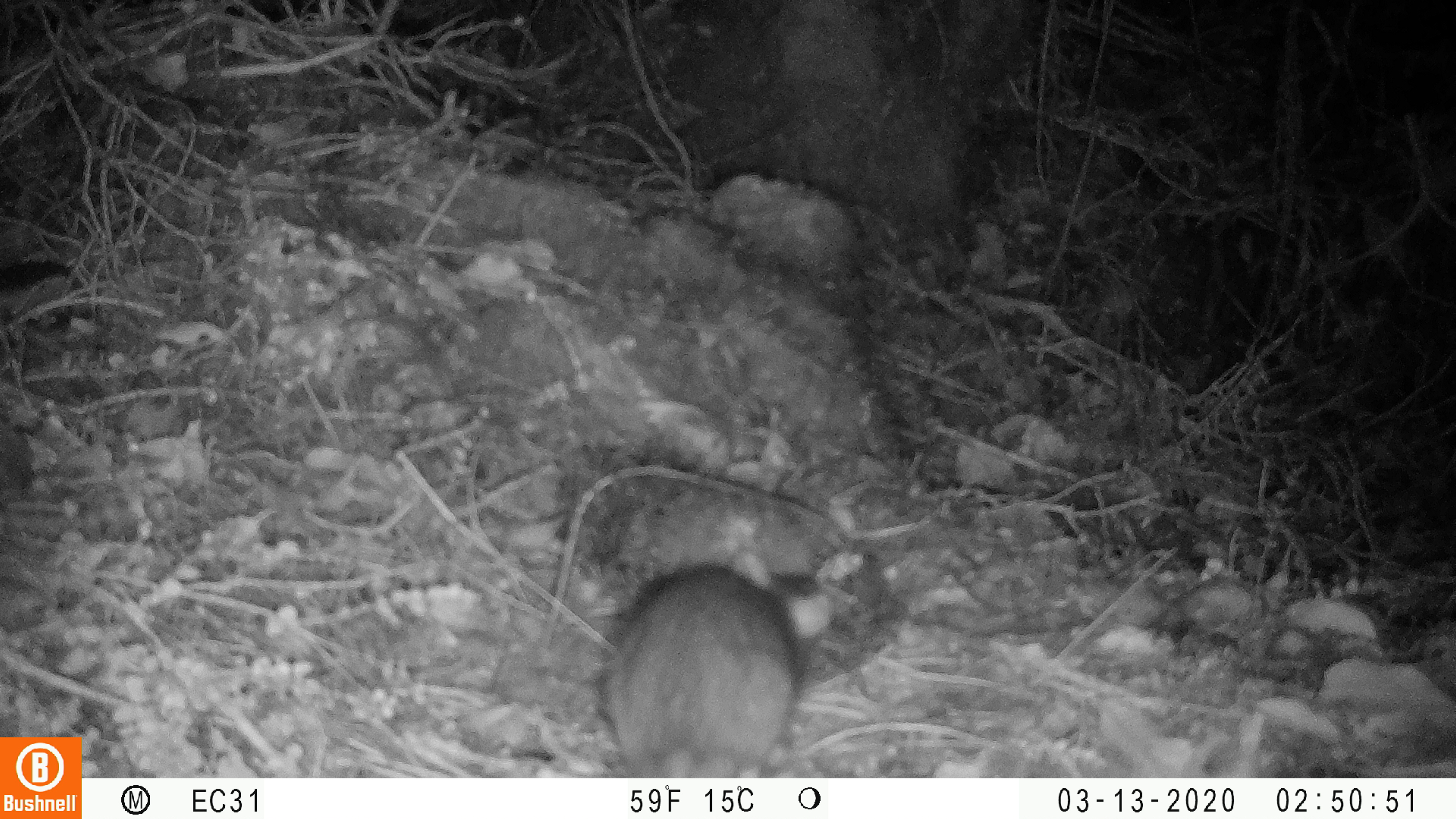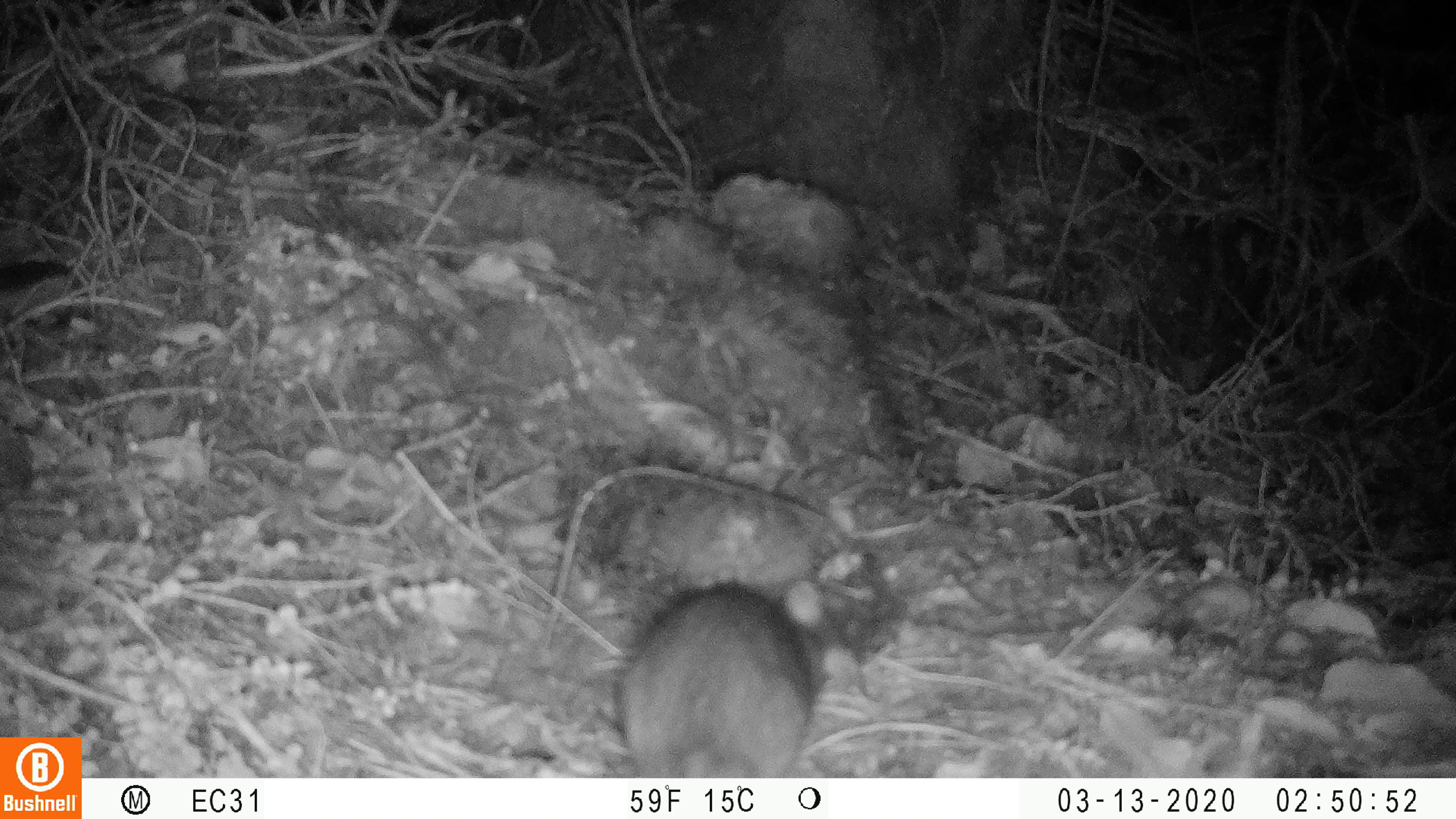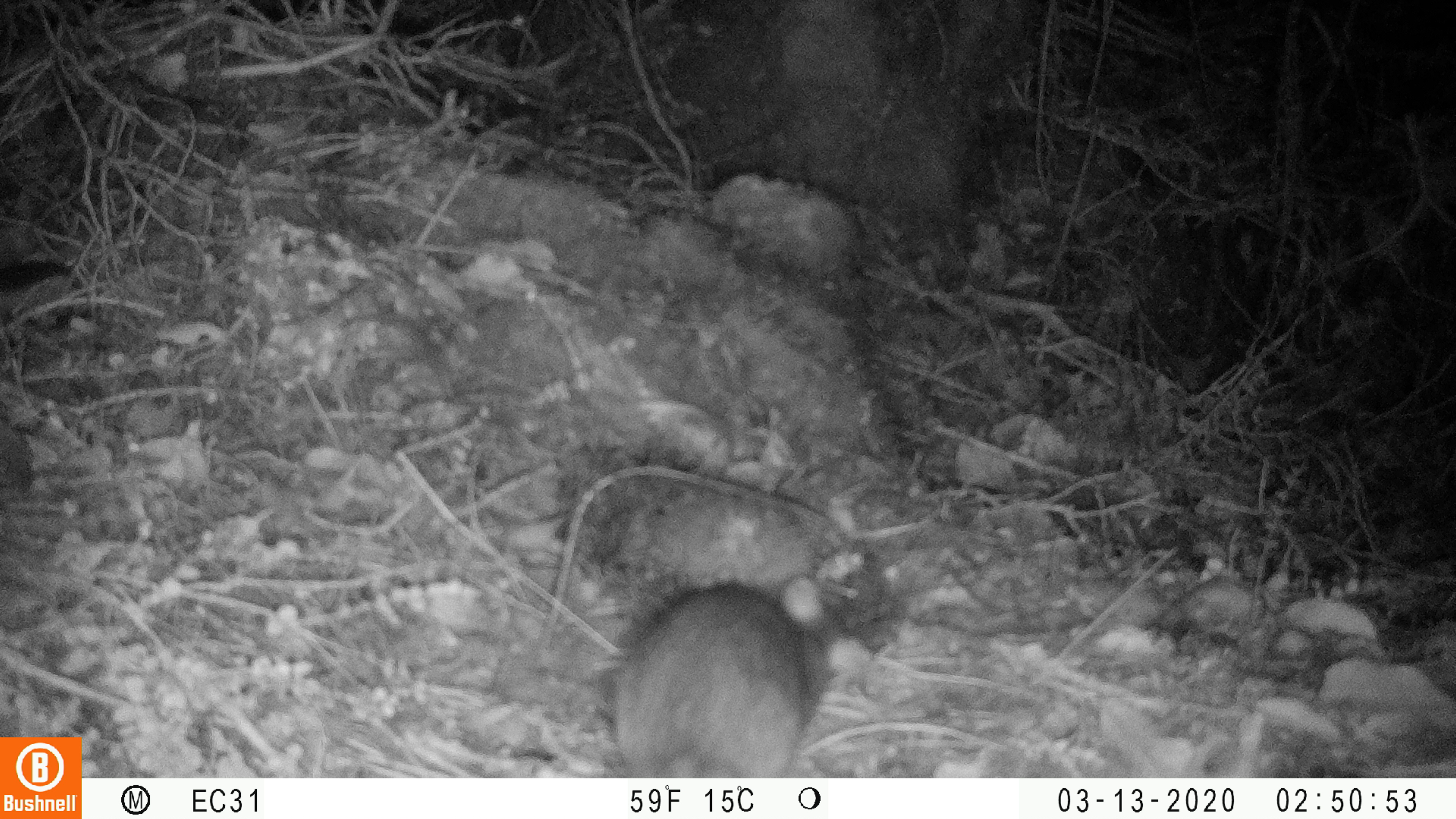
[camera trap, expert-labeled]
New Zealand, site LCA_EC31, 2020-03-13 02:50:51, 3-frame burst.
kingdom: Animalia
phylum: Chordata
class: Mammalia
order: Rodentia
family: Muridae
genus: Rattus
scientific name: Rattus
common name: rat